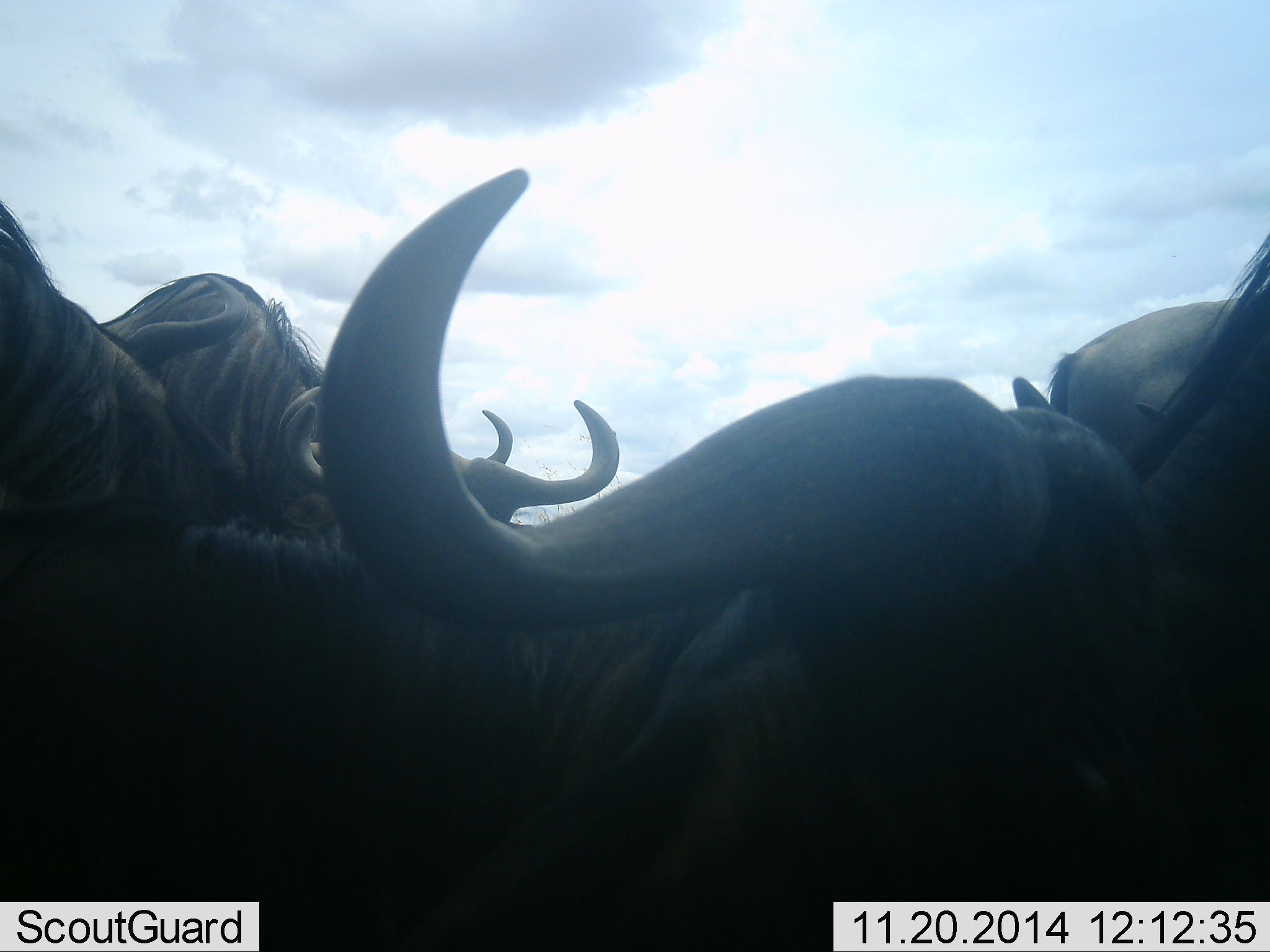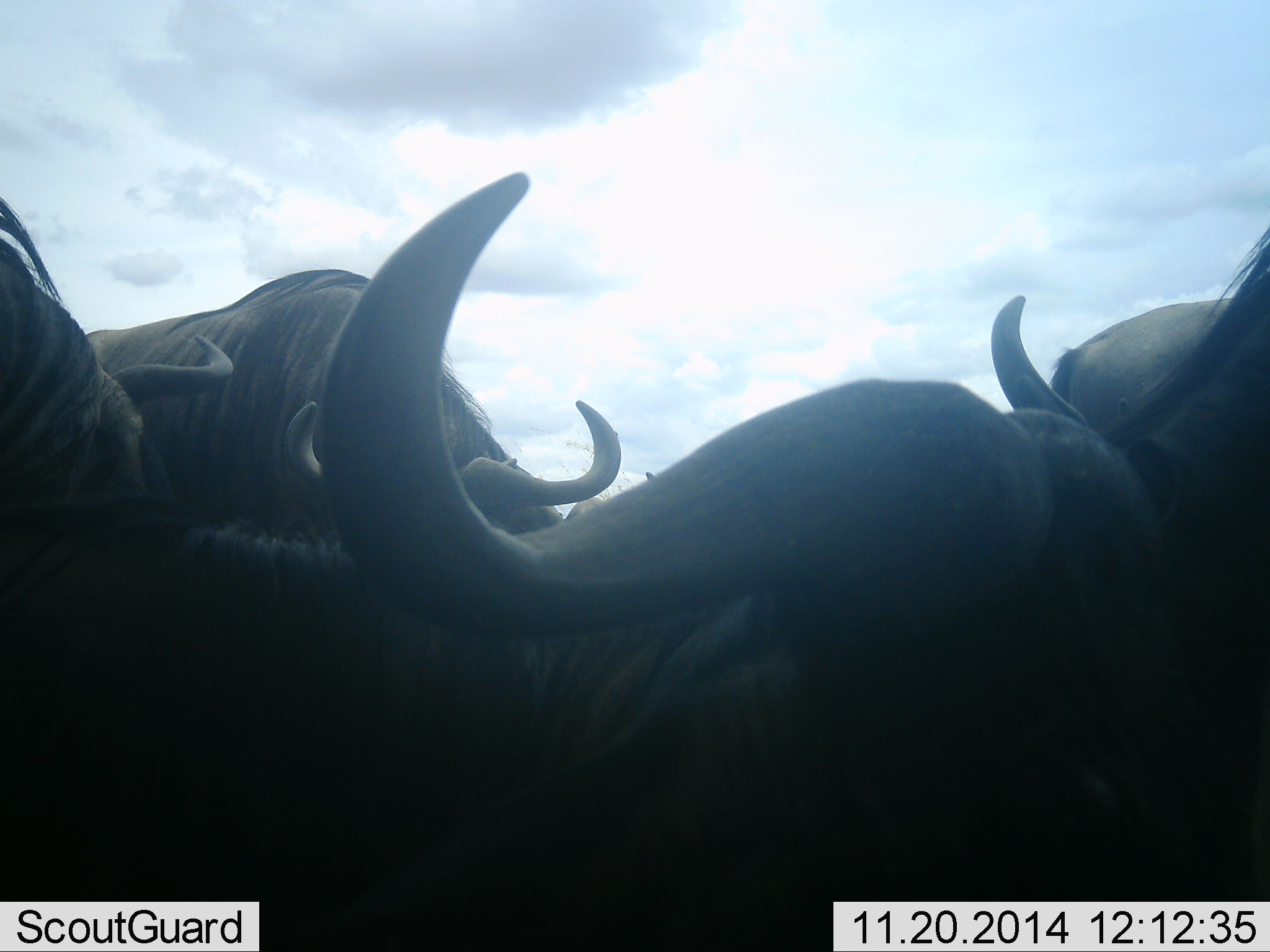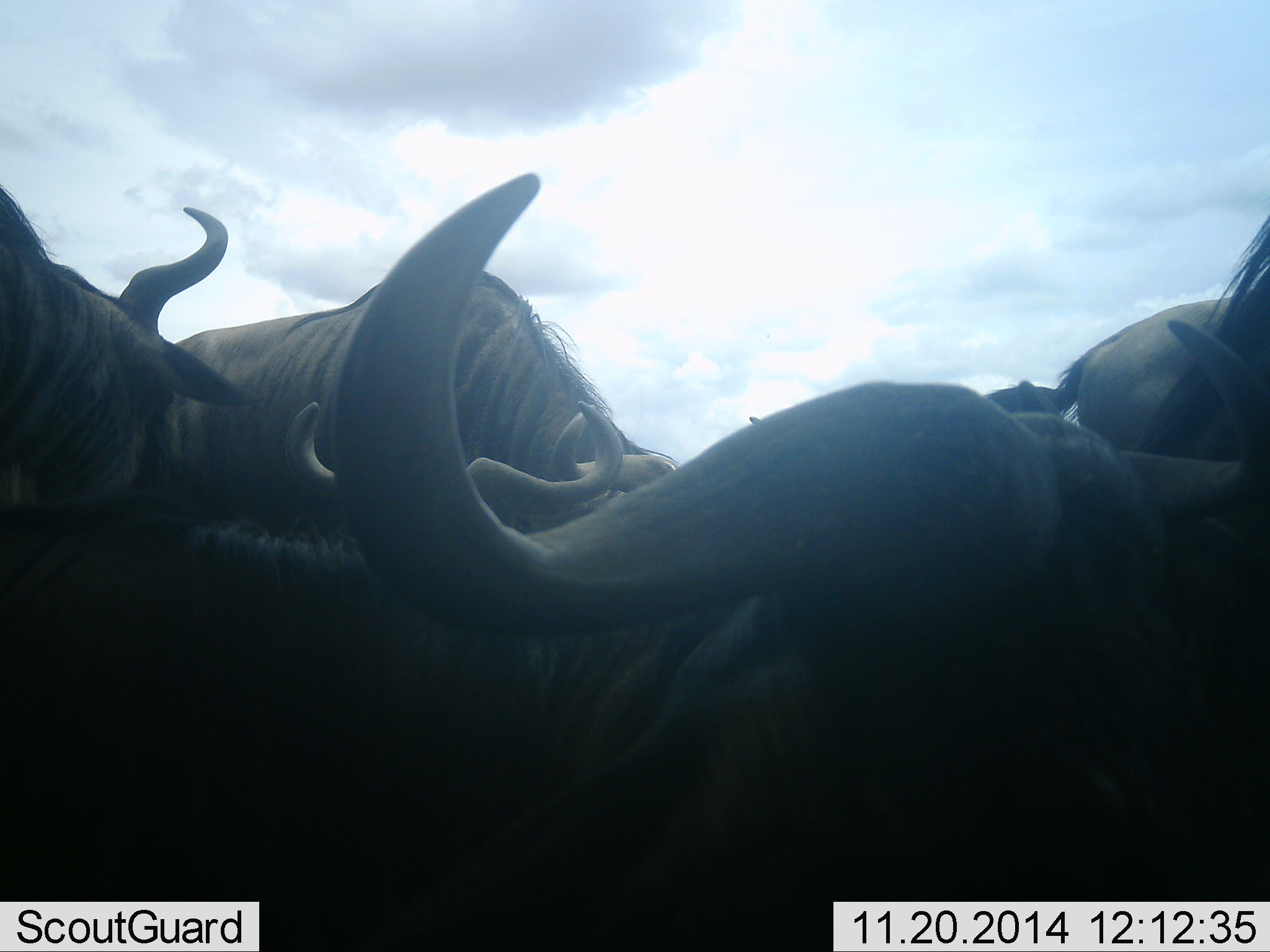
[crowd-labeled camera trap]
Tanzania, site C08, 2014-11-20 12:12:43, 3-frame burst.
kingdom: Animalia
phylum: Chordata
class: Mammalia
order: Artiodactyla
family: Bovidae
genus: Connochaetes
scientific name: Connochaetes taurinus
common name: blue wildebeest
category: wildebeest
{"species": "wildebeest (blue wildebeest) (Connochaetes taurinus)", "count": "4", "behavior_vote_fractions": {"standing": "30%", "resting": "60%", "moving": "10%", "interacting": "10%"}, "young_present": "0%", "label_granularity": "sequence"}